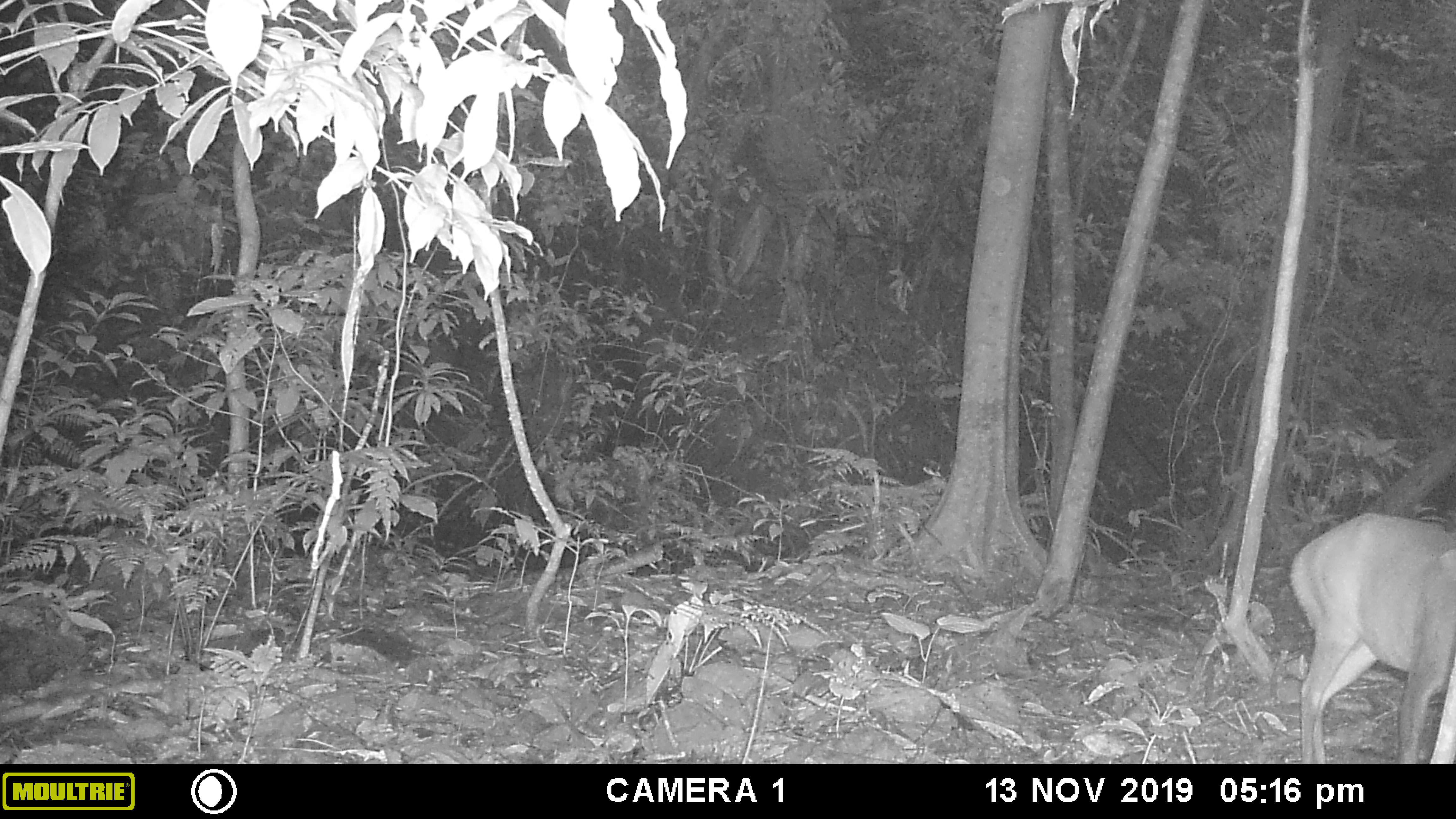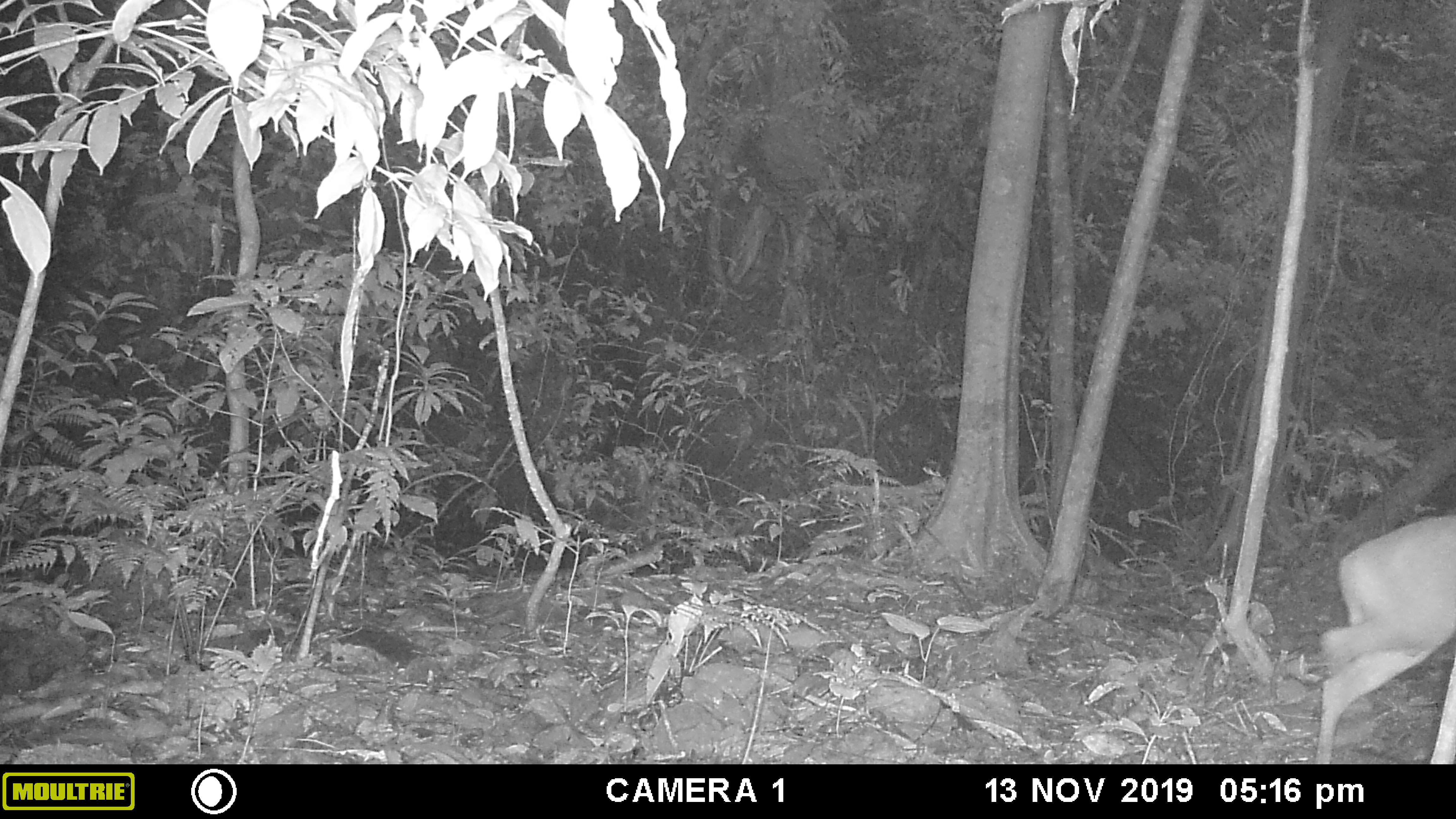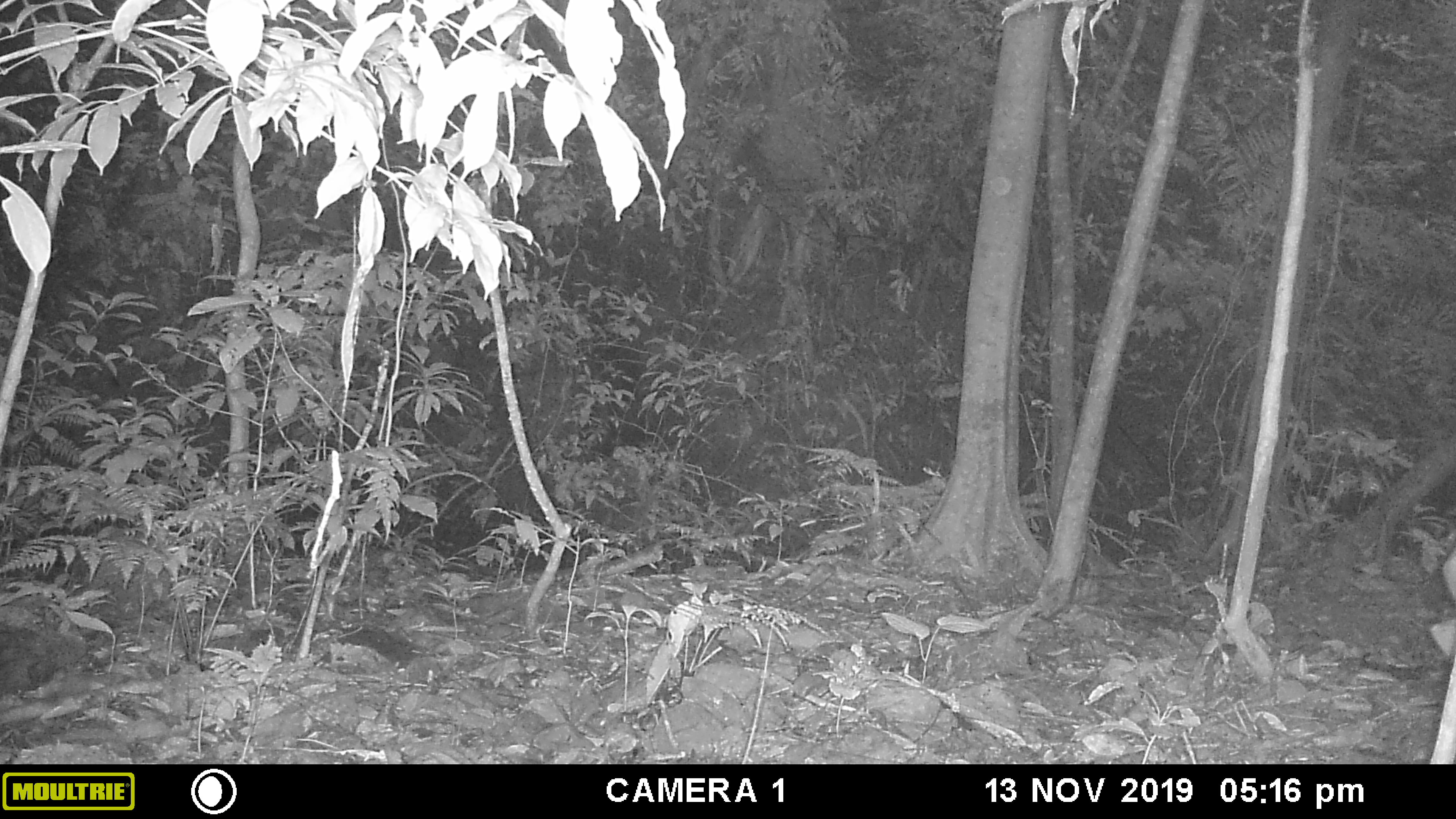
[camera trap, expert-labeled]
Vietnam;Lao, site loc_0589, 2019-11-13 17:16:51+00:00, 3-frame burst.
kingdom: Animalia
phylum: Chordata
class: Mammalia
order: Artiodactyla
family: Cervidae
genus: Muntiacus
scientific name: Muntiacus muntjak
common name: red muntjac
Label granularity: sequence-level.